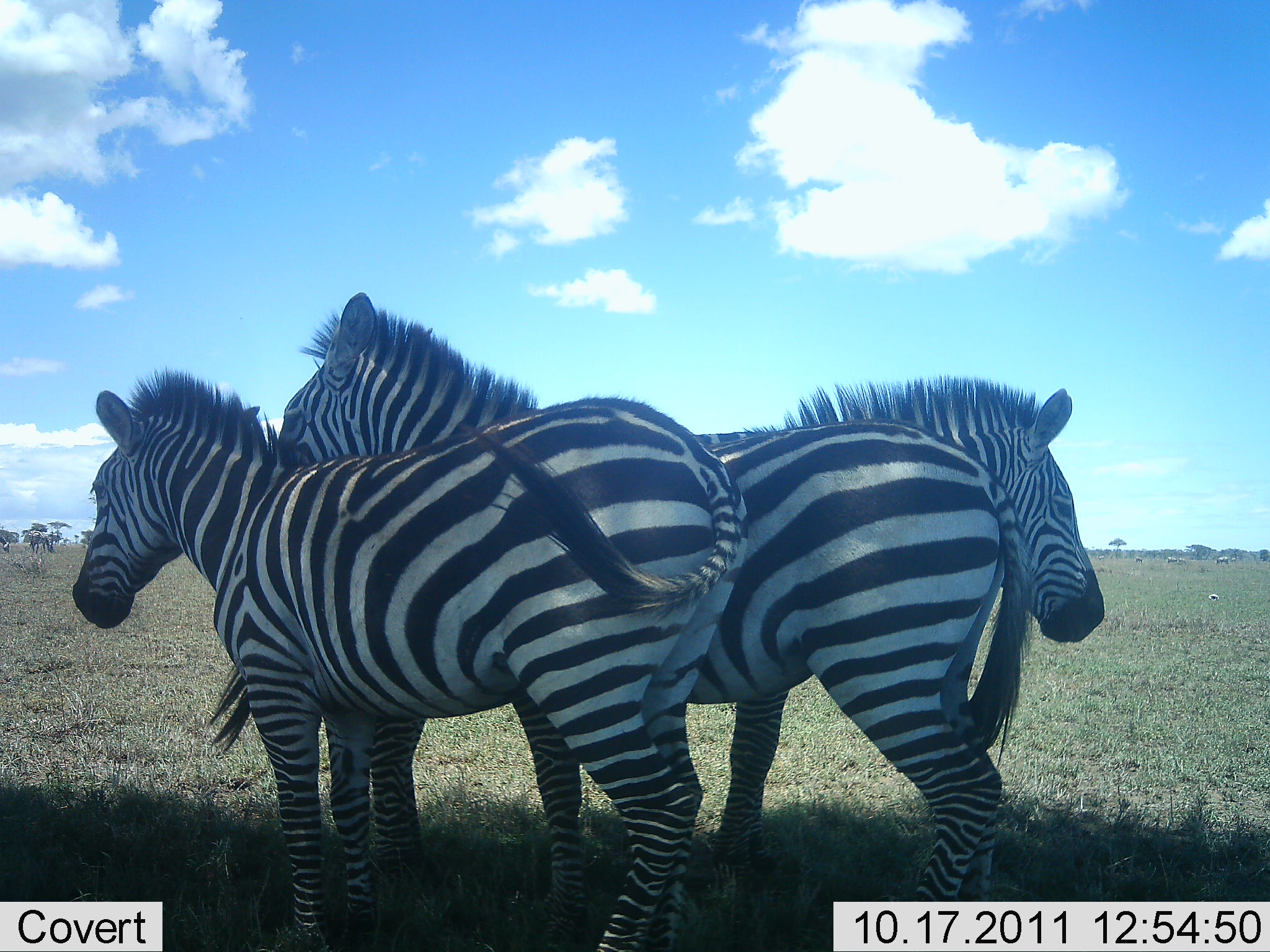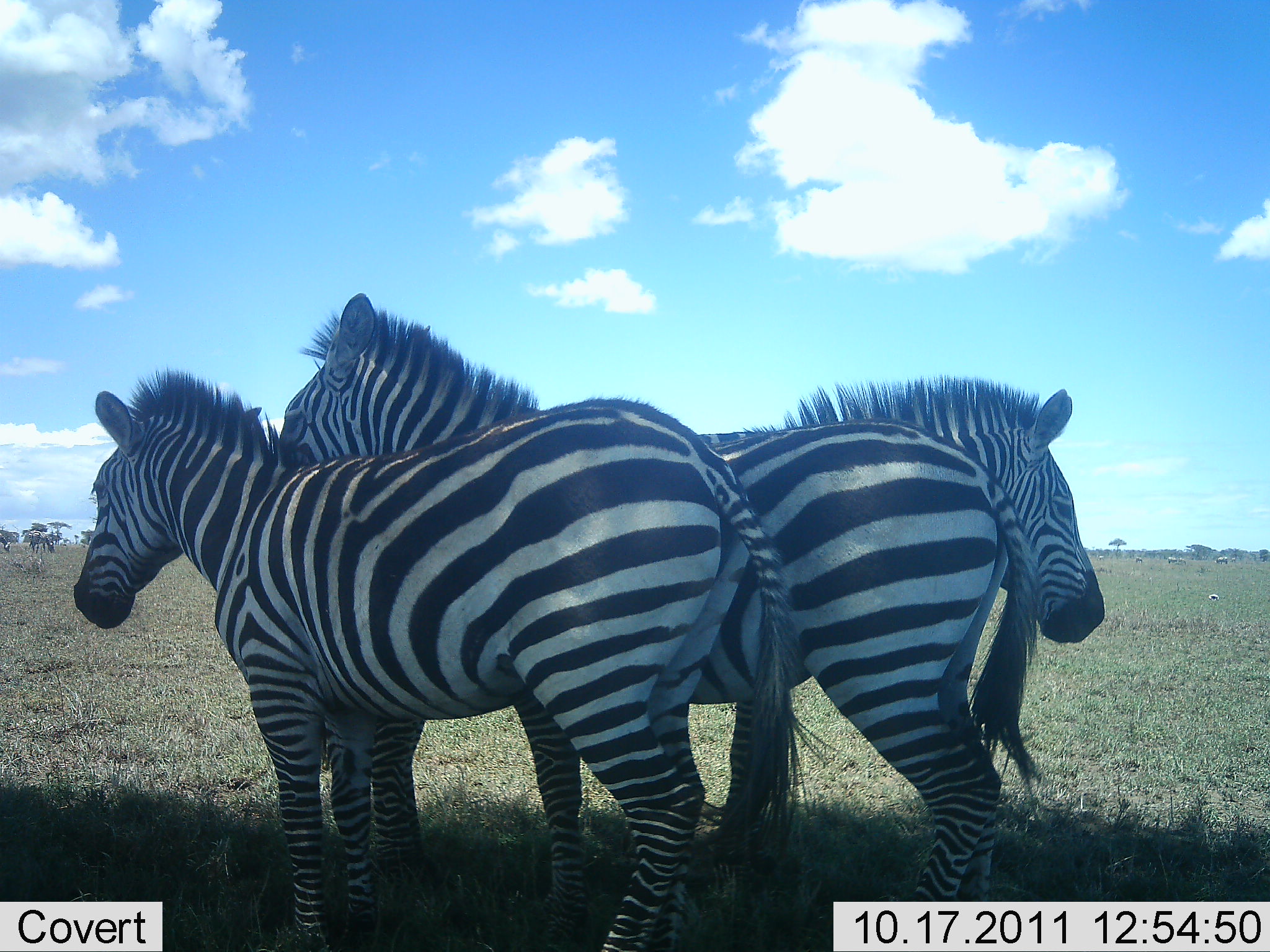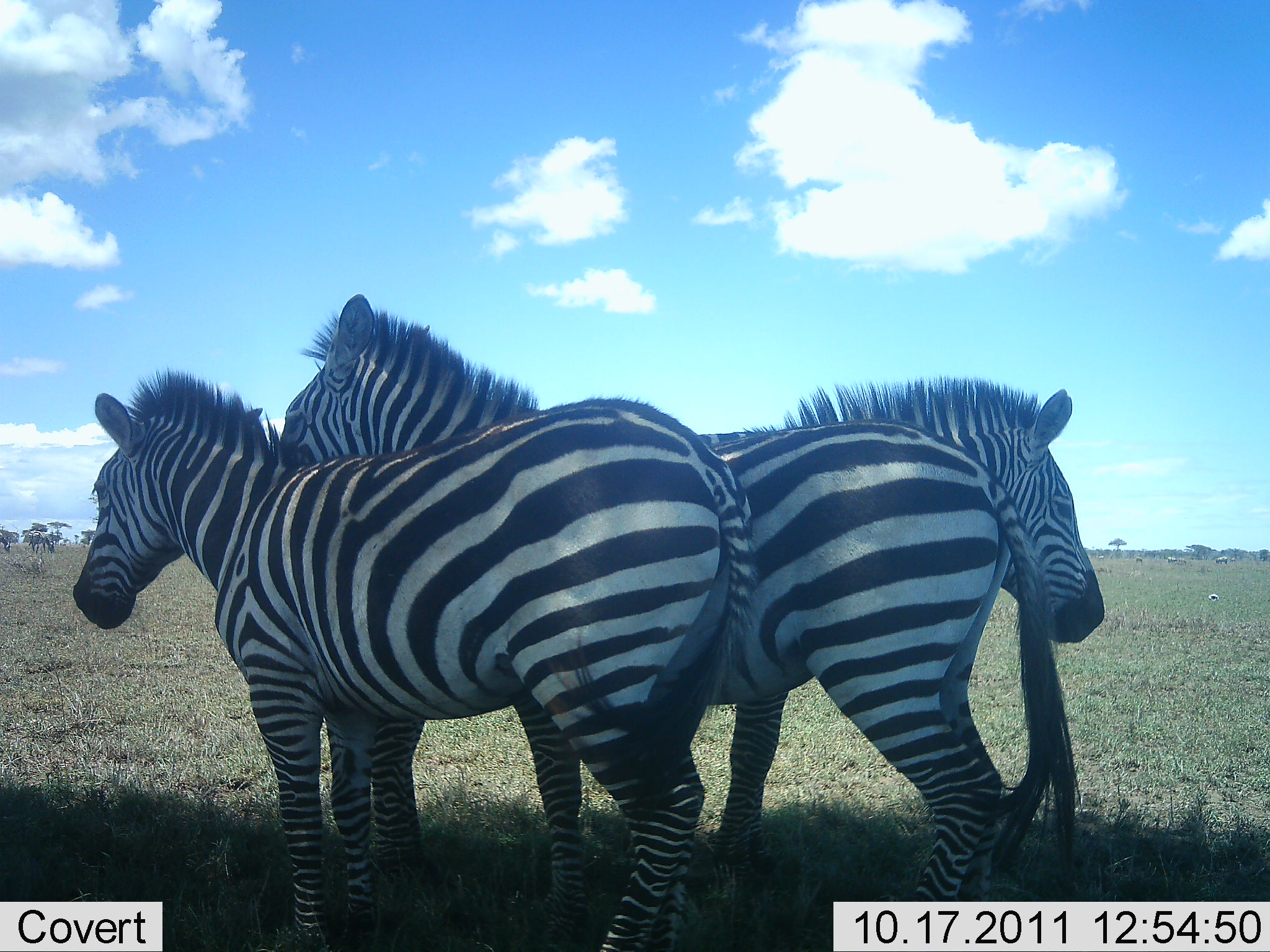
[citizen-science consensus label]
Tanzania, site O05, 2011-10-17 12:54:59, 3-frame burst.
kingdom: Animalia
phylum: Chordata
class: Mammalia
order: Perissodactyla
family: Equidae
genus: Equus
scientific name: Equus quagga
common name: plains zebra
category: zebra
Zebra (plains zebra) (Equus quagga), count 3. Behavior (volunteer vote fractions): standing 85%, resting 0%, moving 0%, interacting 31%. Young present (vote fraction): 0%. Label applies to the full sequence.